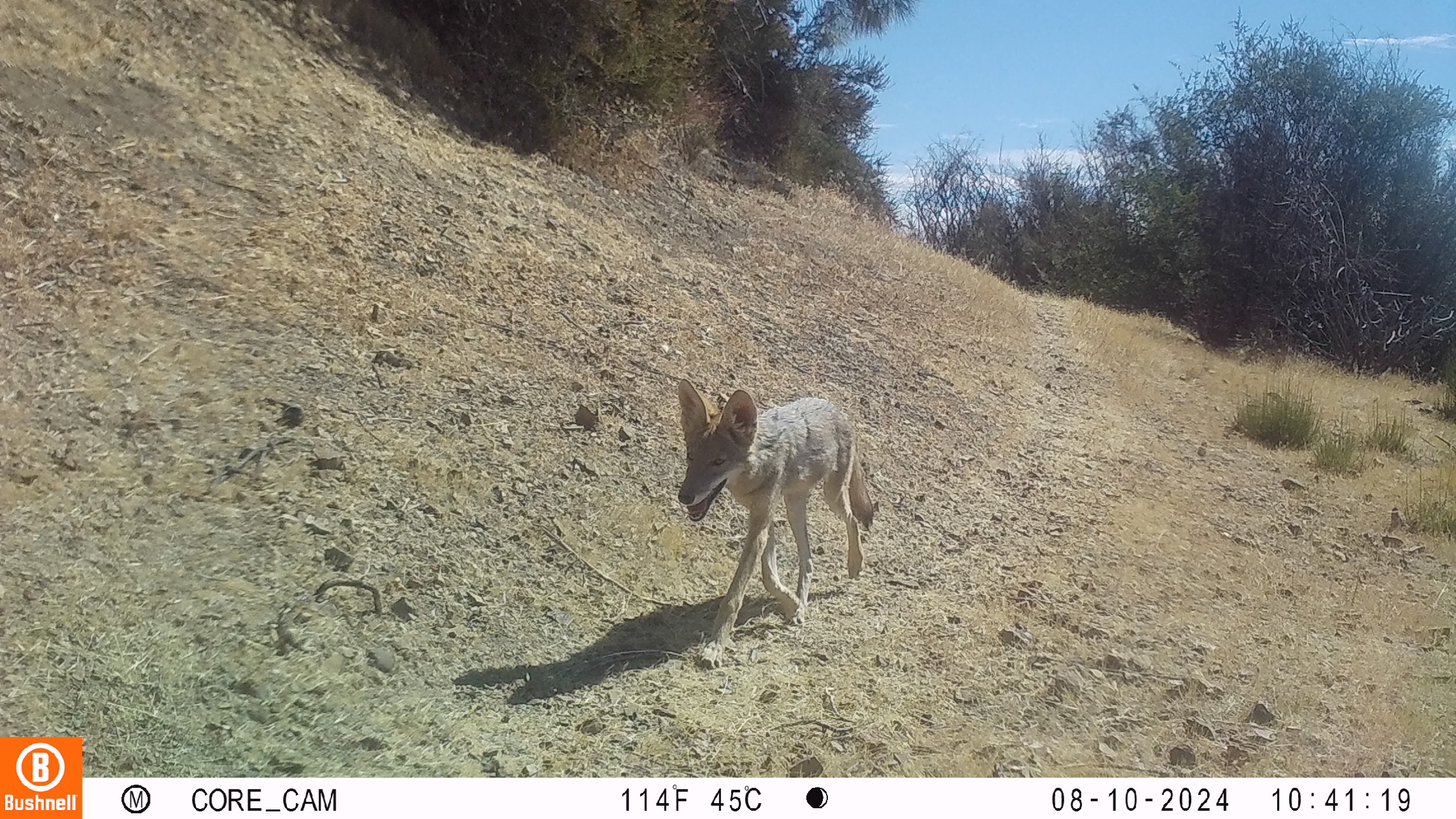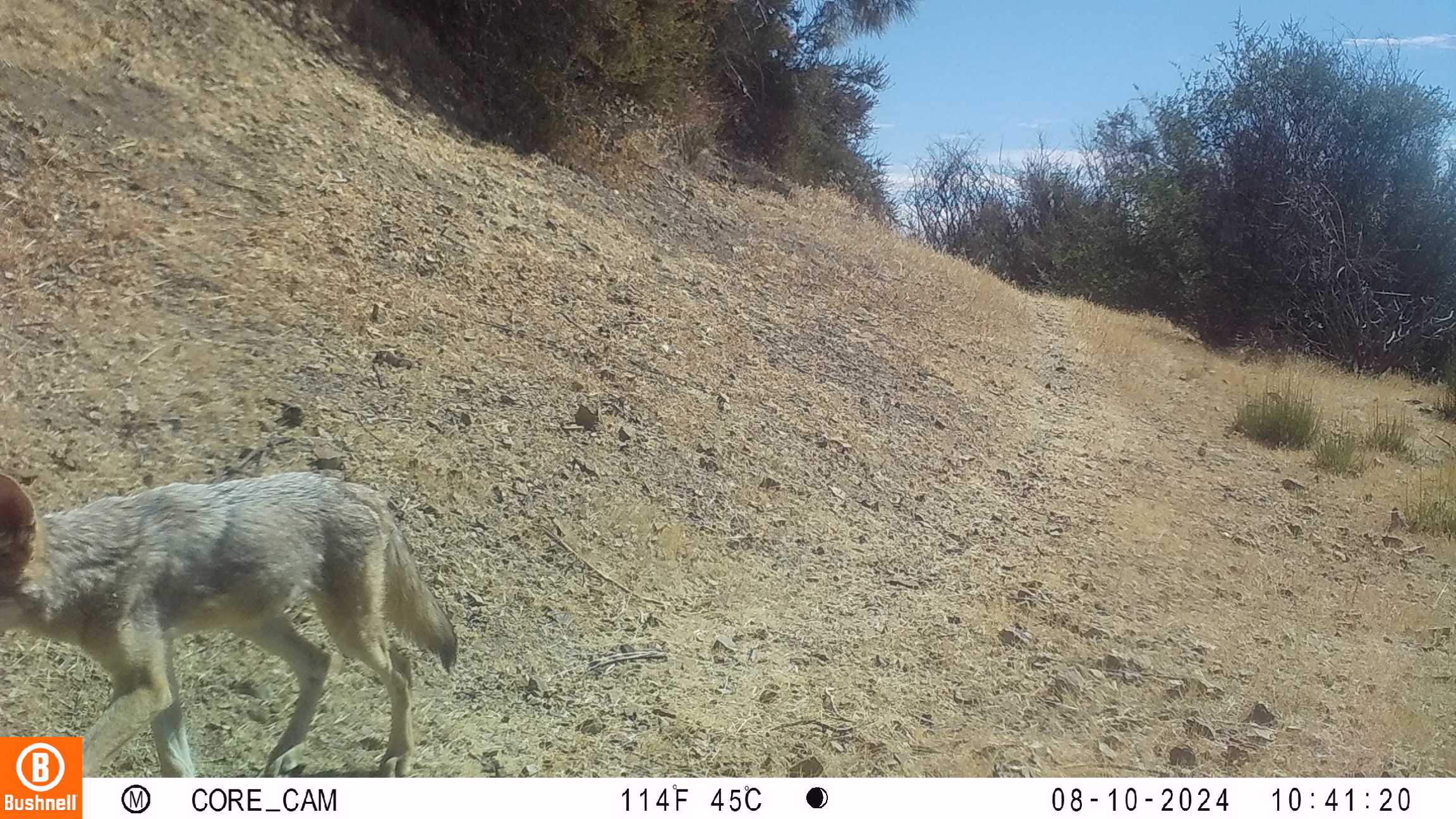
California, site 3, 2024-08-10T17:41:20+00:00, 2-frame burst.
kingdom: Animalia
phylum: Chordata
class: Mammalia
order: Carnivora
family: Canidae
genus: Canis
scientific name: Canis latrans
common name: coyote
Coyote (Canis latrans).